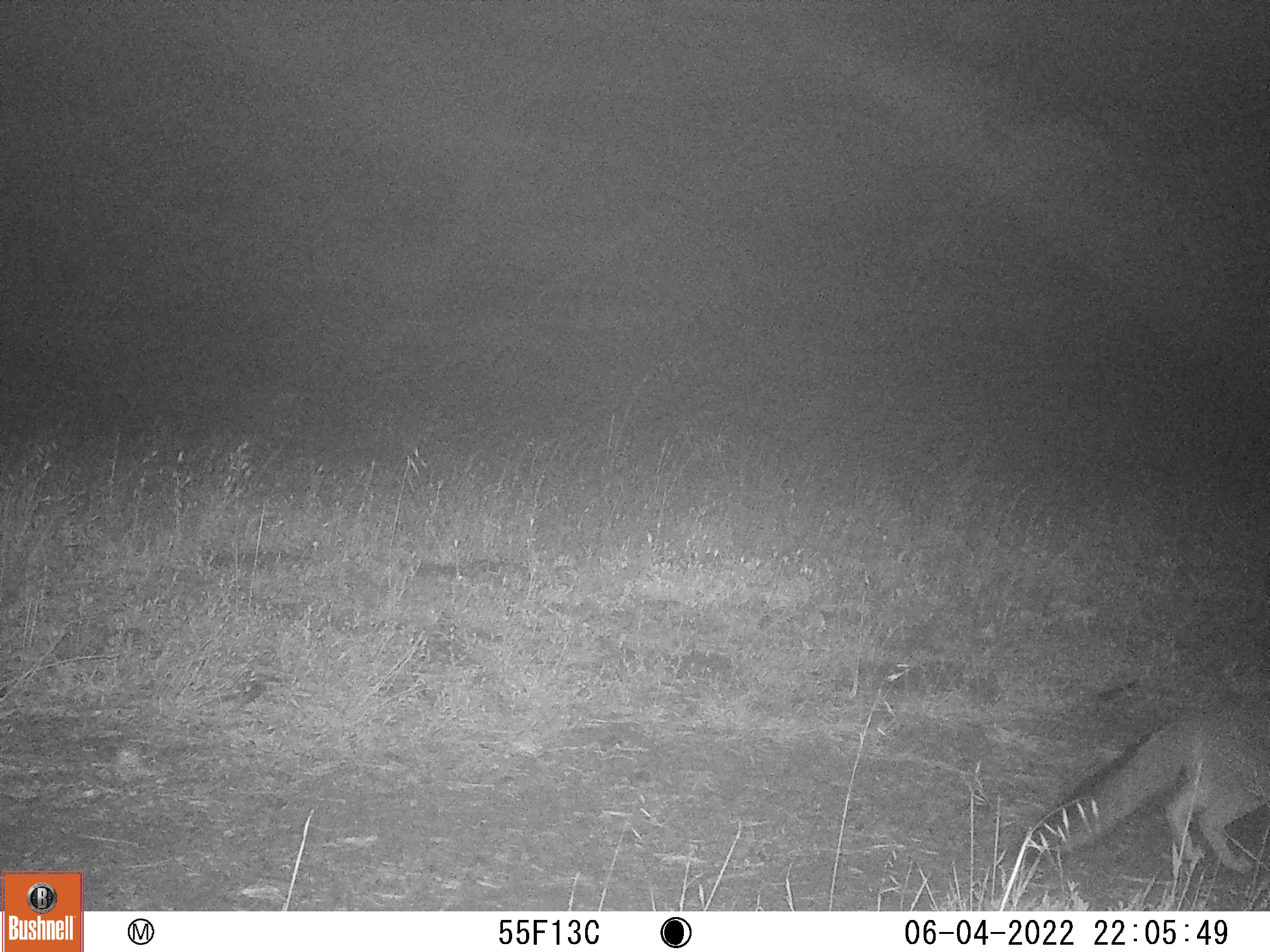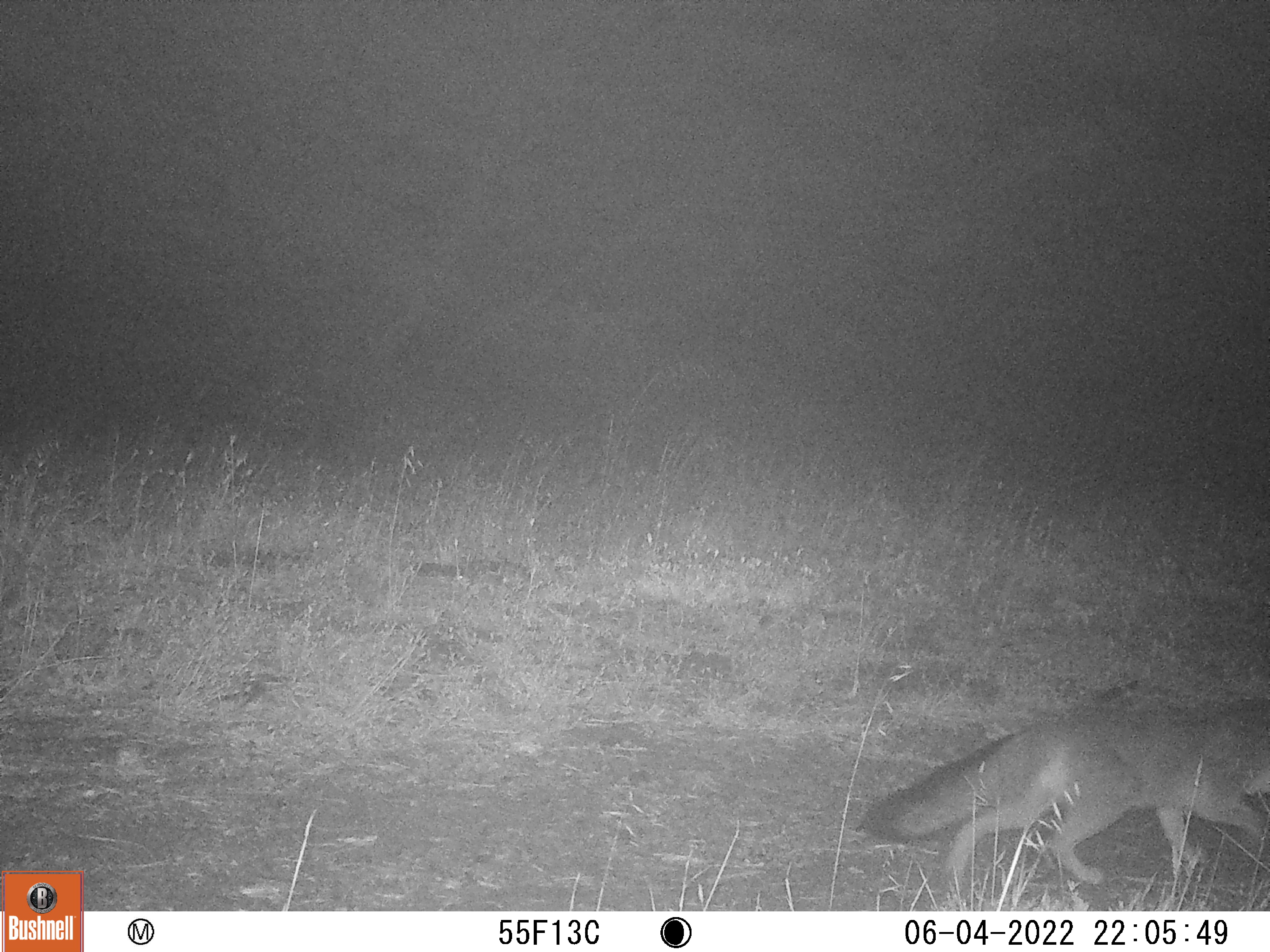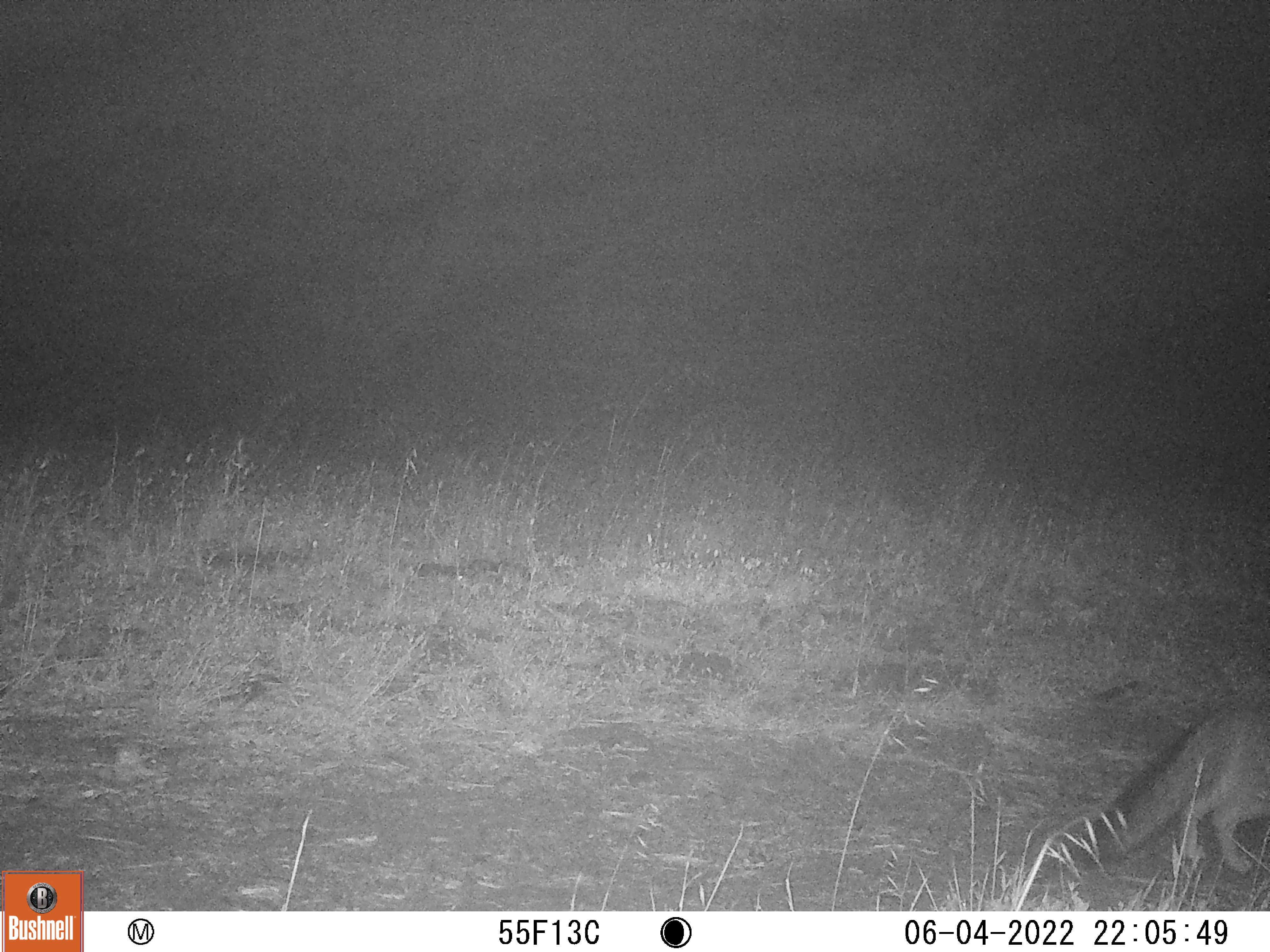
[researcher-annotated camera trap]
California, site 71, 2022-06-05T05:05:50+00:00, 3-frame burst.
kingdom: Animalia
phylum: Chordata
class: Mammalia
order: Carnivora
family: Canidae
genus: Urocyon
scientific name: Urocyon cinereoargenteus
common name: gray fox